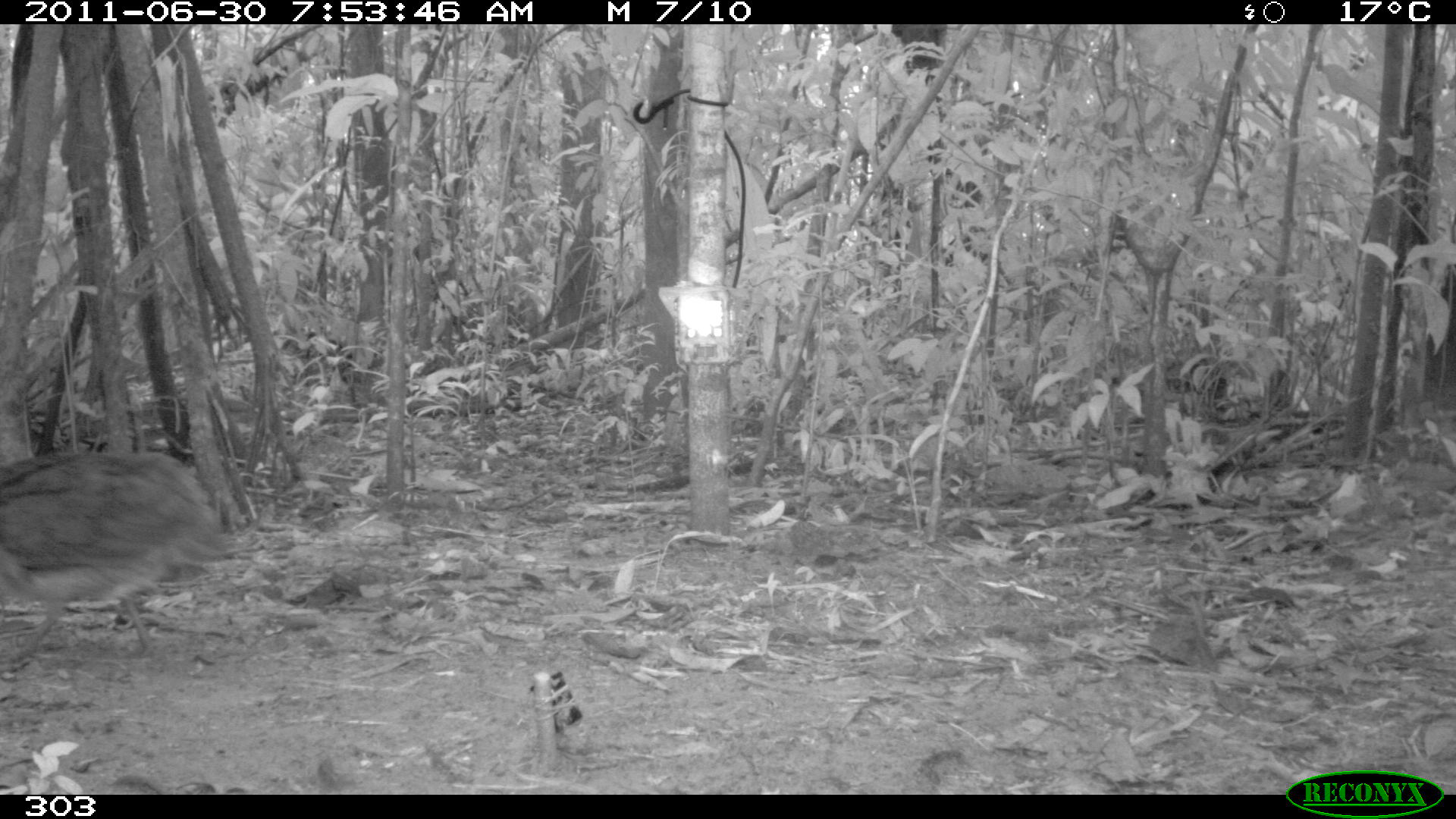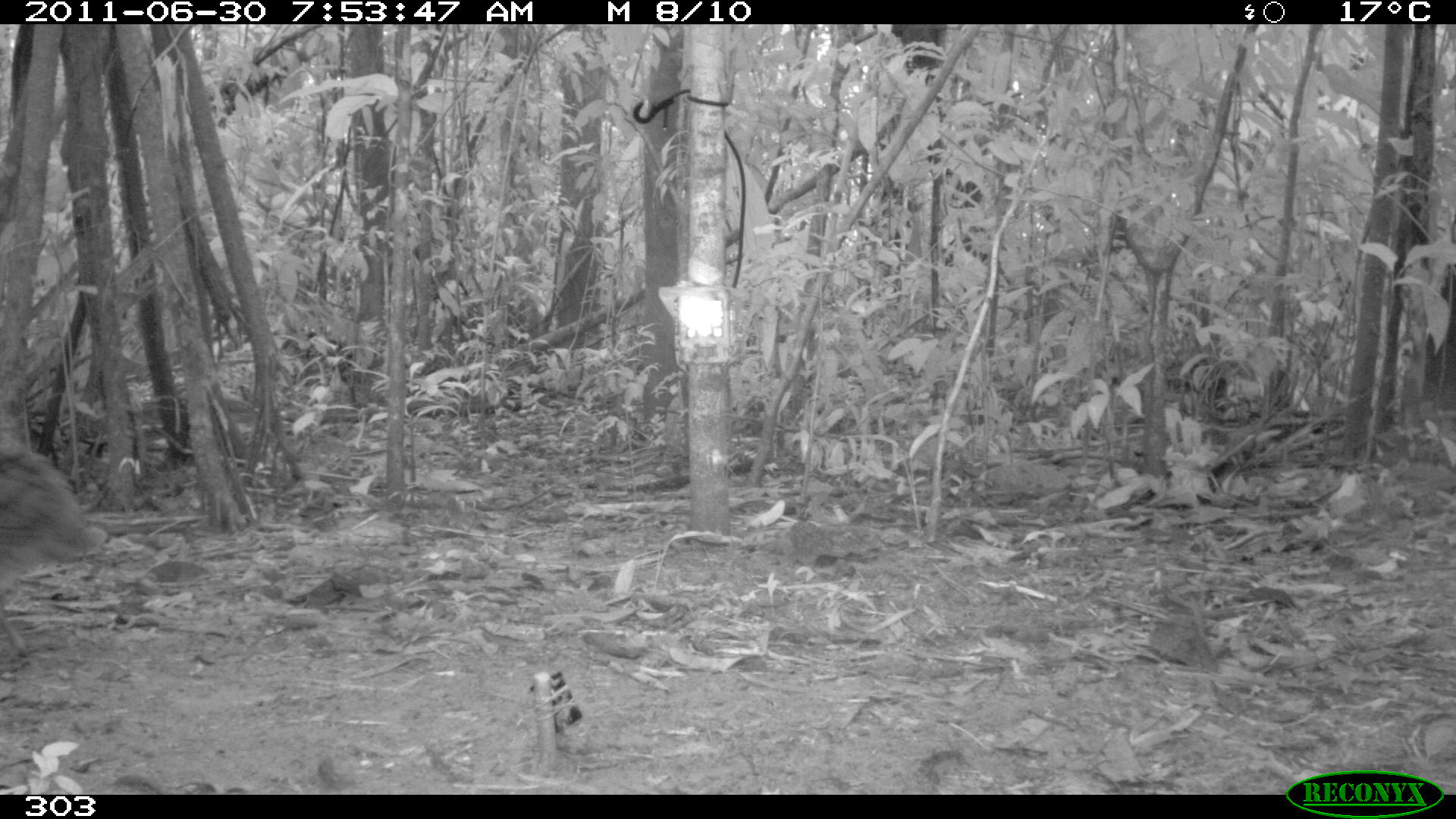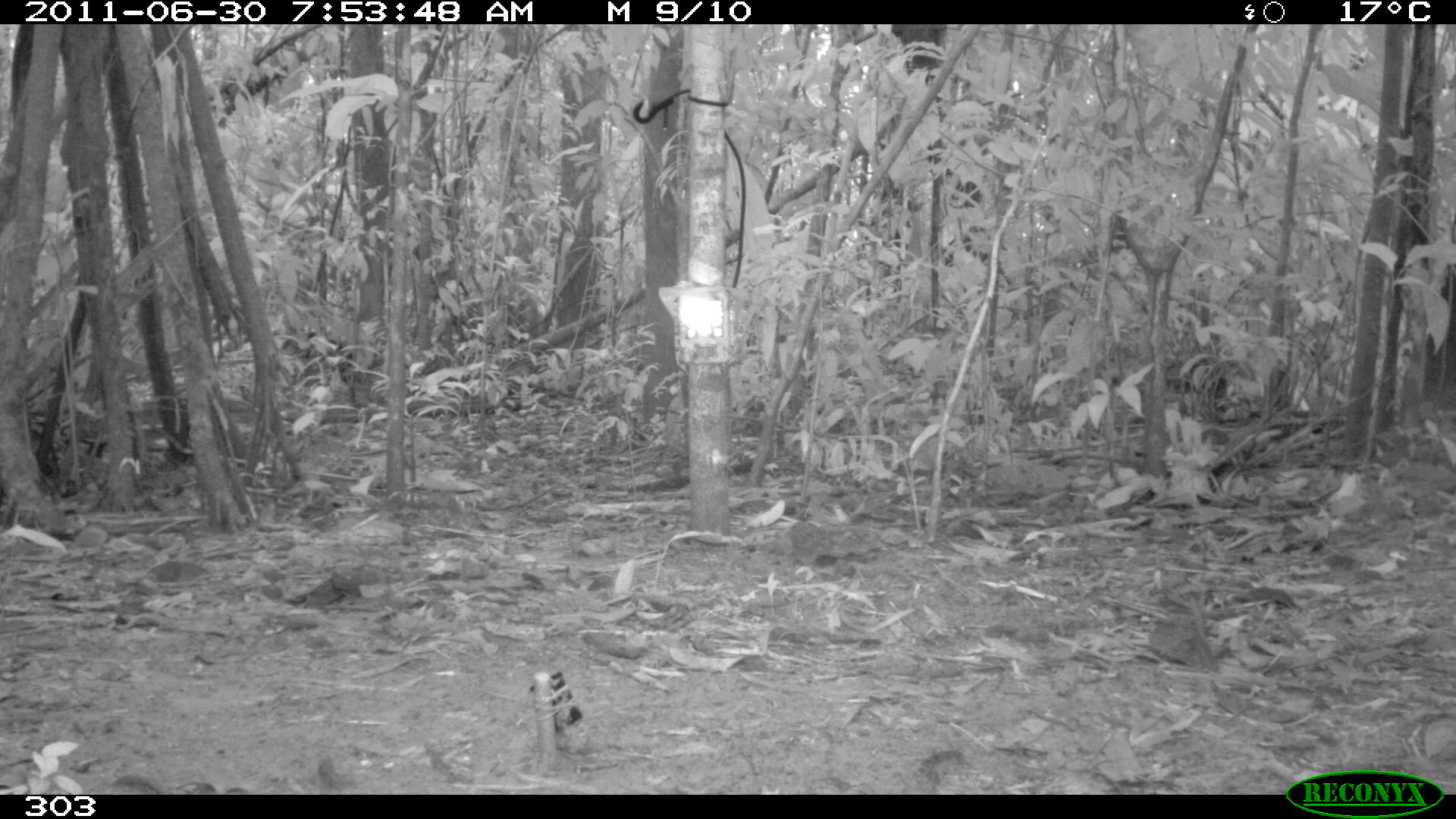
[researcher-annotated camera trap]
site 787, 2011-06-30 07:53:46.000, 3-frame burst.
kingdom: Animalia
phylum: Chordata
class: Aves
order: Galliformes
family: Phasianidae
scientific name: Phasianidae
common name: quails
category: quail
Quail (quails) (Phasianidae).